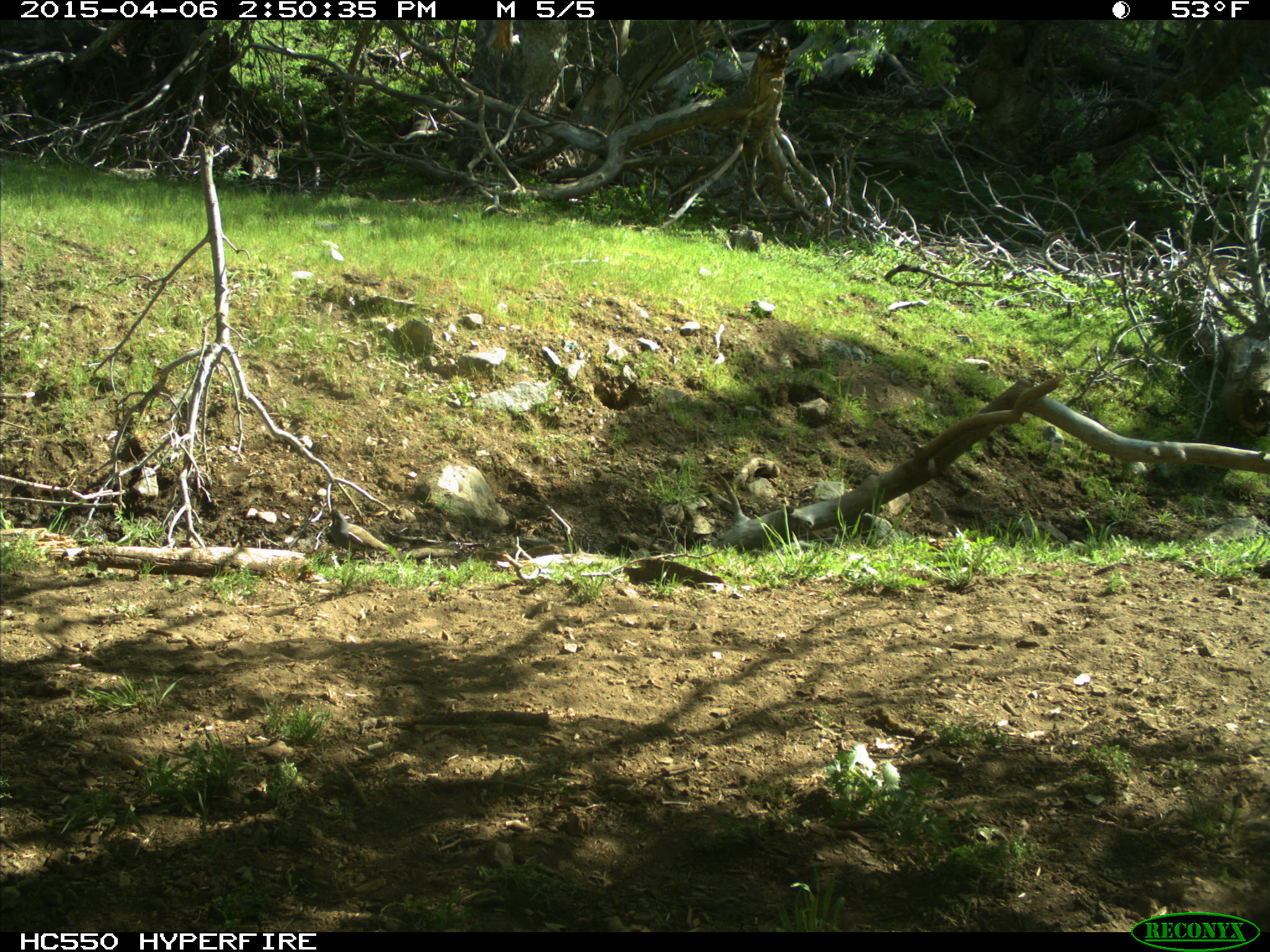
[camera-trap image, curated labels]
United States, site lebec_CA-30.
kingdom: Animalia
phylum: Chordata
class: Aves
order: Galliformes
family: Odontophoridae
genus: Callipepla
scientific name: Callipepla californica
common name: california quail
Callipepla californica (california quail).